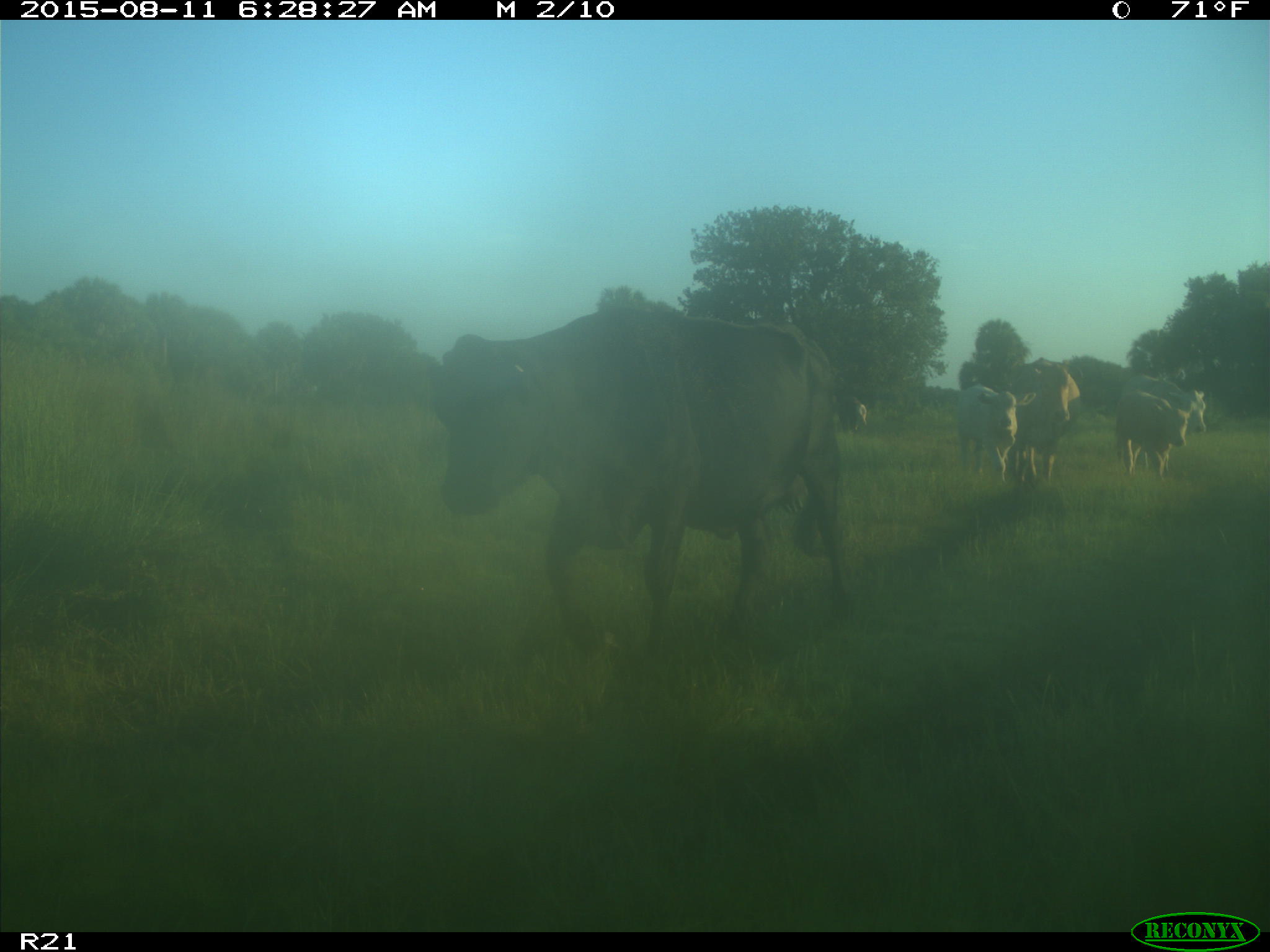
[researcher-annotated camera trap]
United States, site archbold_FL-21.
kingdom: Animalia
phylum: Chordata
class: Mammalia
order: Artiodactyla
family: Bovidae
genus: Bos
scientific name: Bos taurus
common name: domestic cow